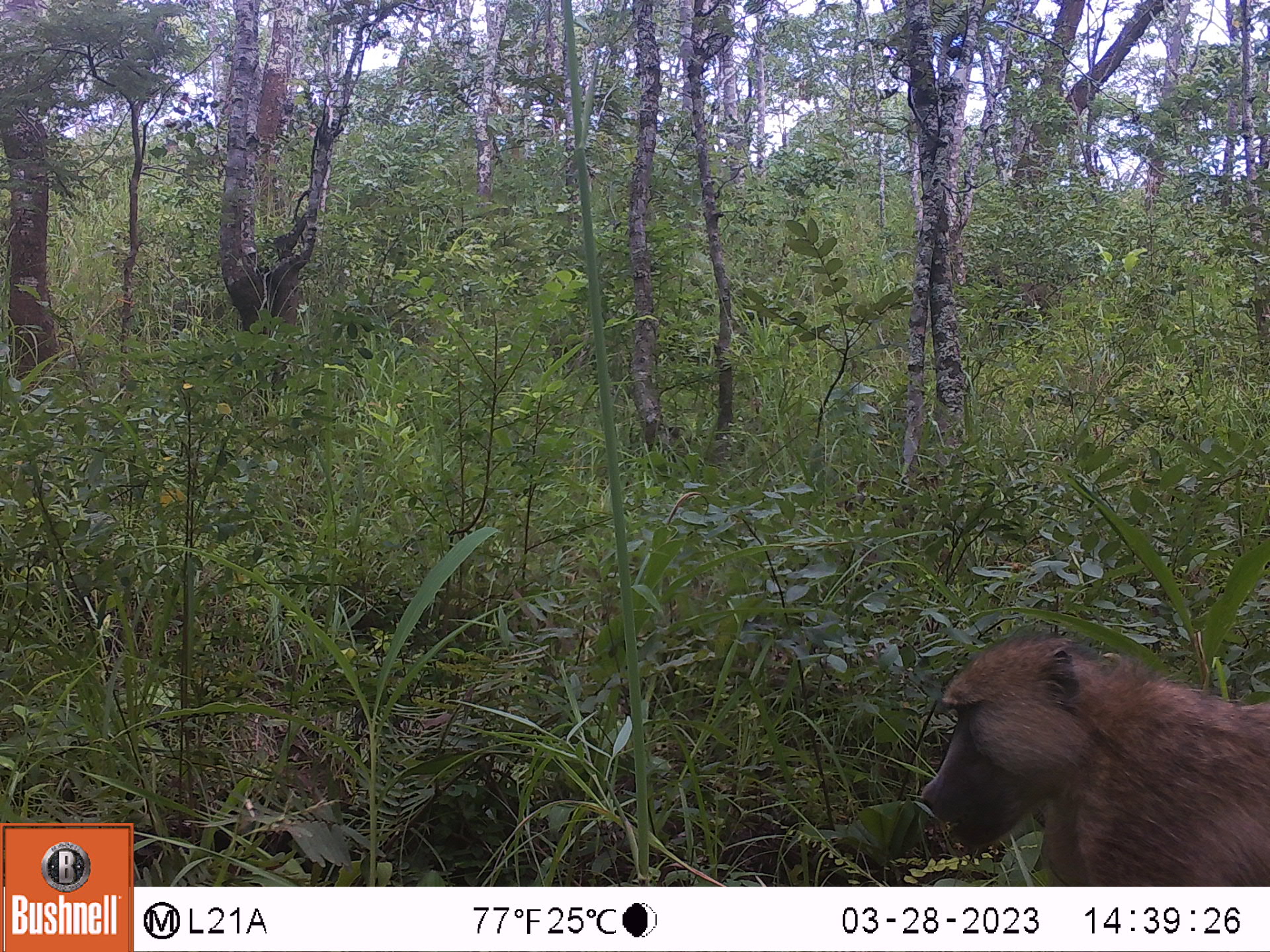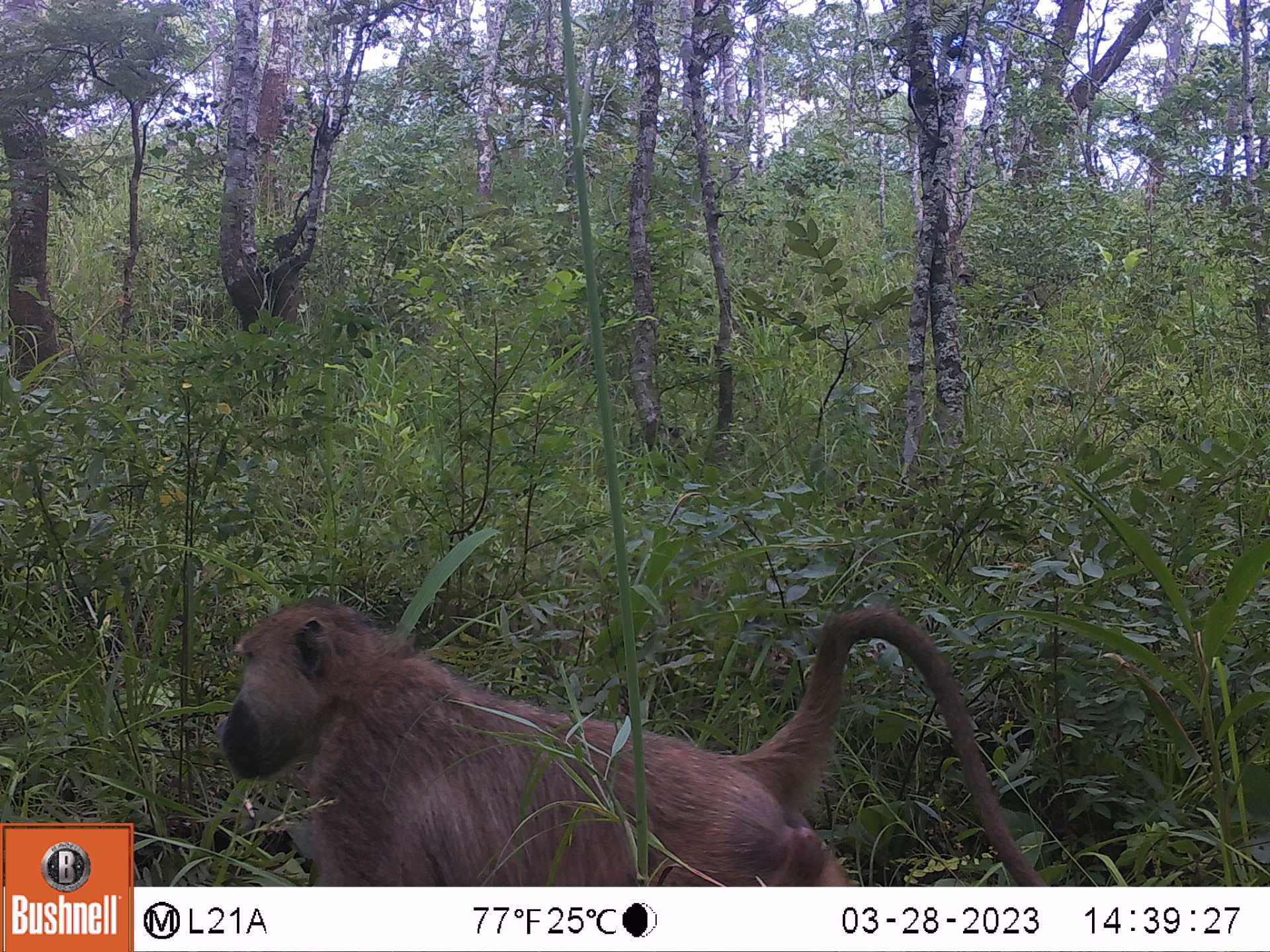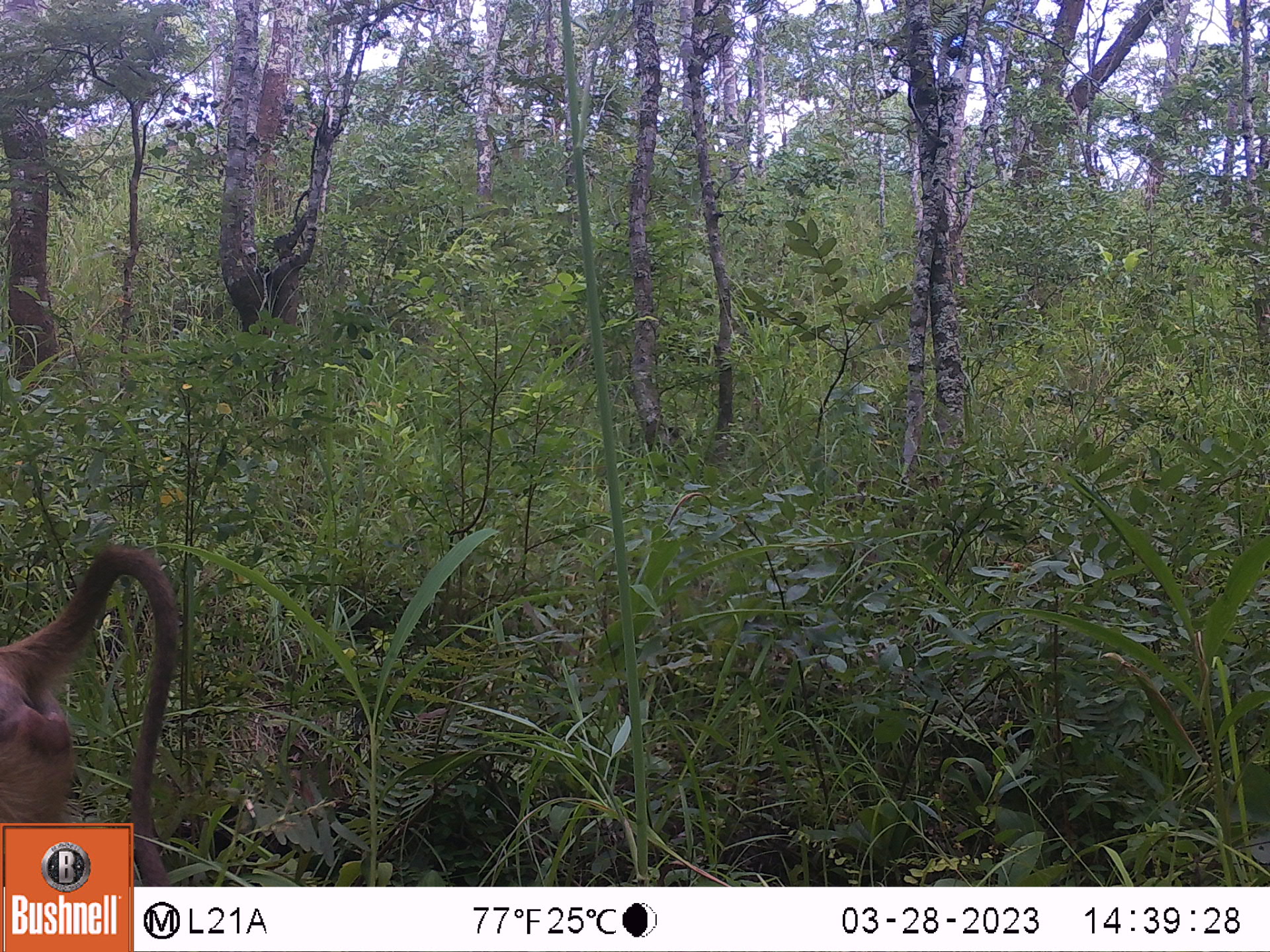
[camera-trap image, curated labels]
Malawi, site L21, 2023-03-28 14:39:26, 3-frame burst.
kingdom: Animalia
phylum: Chordata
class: Mammalia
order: Primates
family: Cercopithecidae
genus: Papio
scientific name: Papio cynocephalus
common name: yellow baboon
Yellow baboon (Papio cynocephalus), count 1.